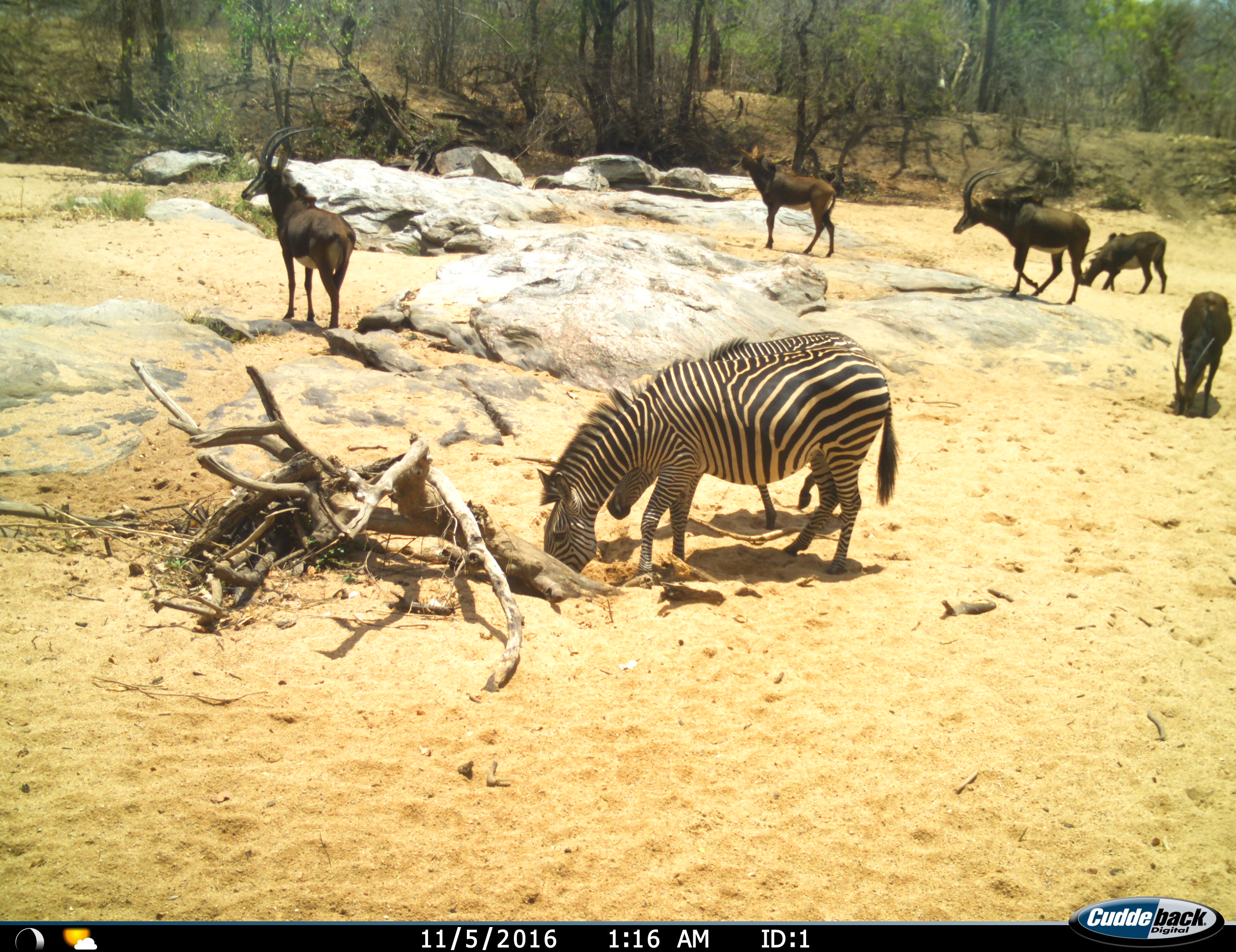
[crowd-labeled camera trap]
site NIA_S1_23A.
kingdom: Animalia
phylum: Chordata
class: Mammalia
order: Artiodactyla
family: Bovidae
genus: Hippotragus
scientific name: Hippotragus niger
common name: sable antelope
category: sable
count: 5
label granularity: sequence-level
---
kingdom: Animalia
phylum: Chordata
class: Mammalia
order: Perissodactyla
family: Equidae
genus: Equus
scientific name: Equus quagga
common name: plains zebra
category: zebraplains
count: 2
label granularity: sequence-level